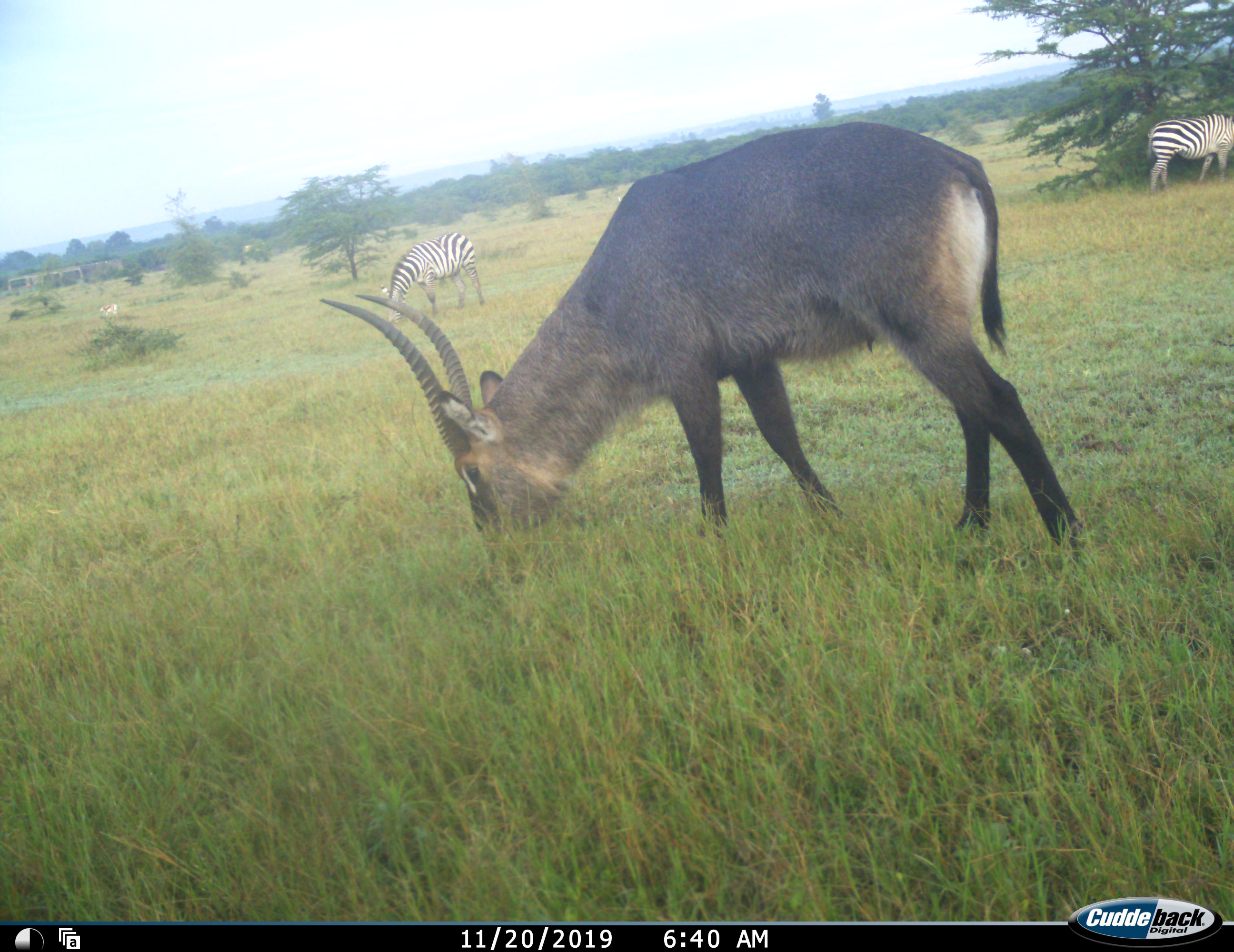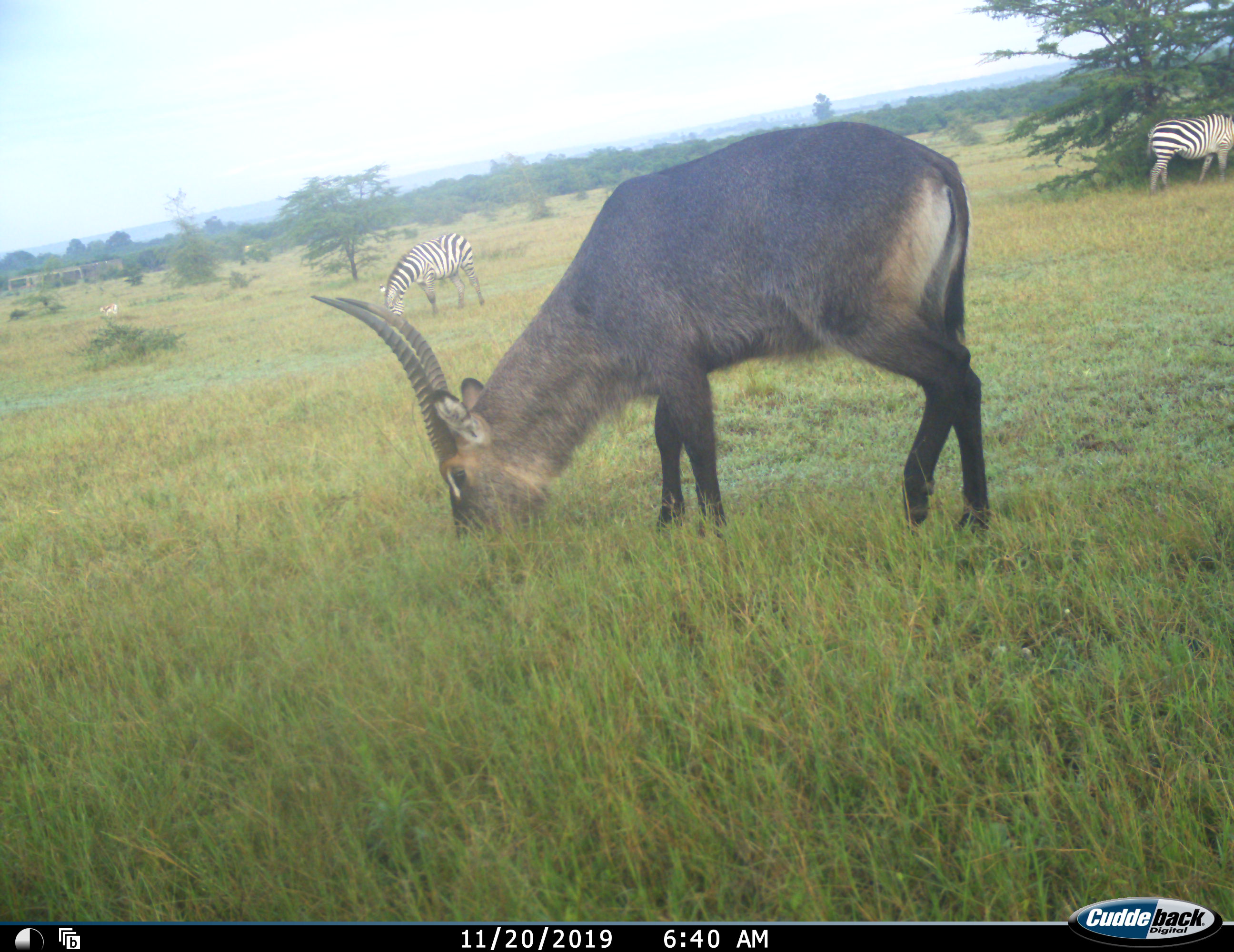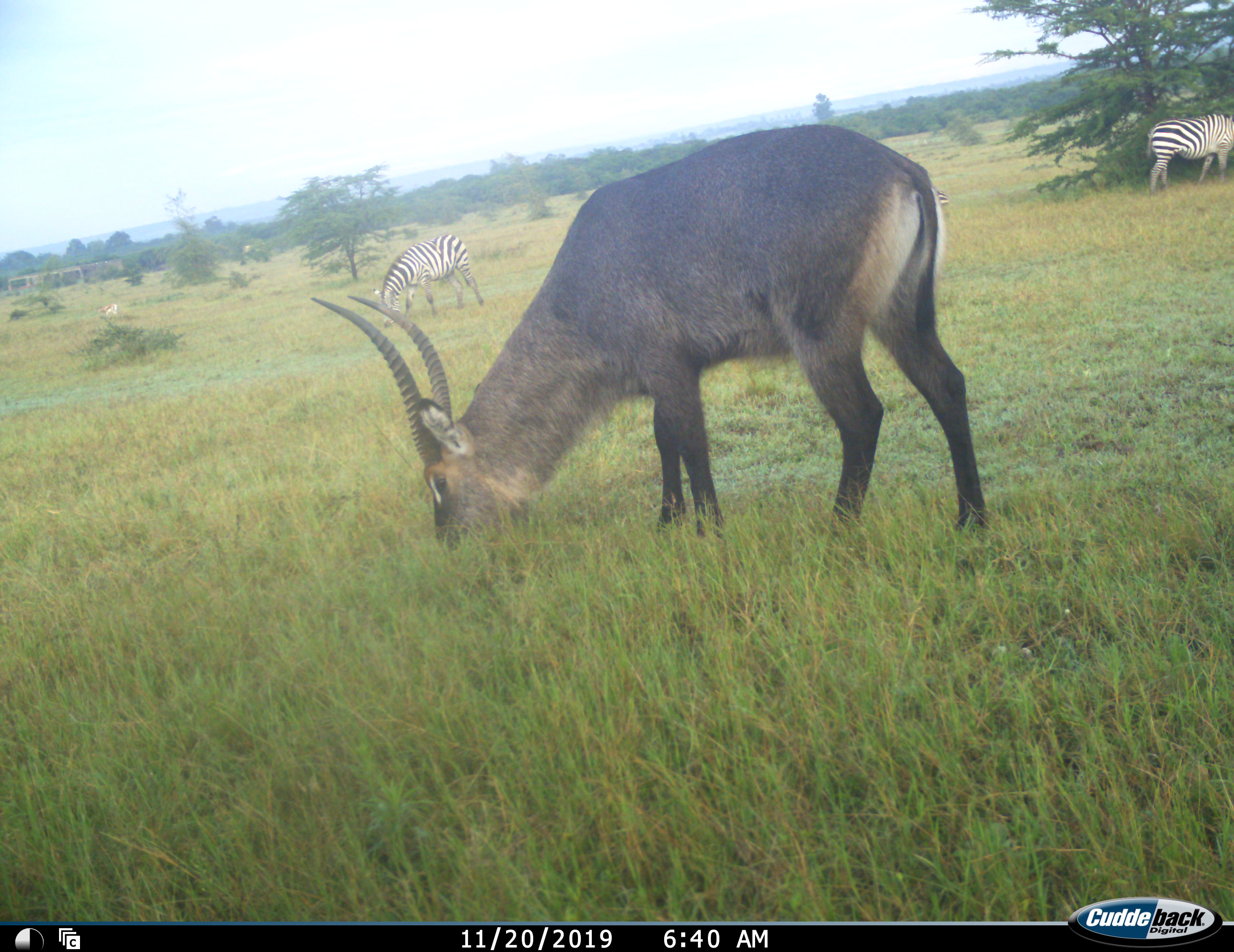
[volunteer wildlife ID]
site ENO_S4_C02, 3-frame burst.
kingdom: Animalia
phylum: Chordata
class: Mammalia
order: Artiodactyla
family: Bovidae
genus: Kobus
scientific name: Kobus ellipsiprymnus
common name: waterbuck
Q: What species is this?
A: Waterbuck (Kobus ellipsiprymnus).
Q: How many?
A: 1.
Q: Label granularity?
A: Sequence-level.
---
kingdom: Animalia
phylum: Chordata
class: Mammalia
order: Perissodactyla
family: Equidae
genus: Equus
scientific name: Equus quagga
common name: plains zebra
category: zebraplains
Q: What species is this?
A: Zebraplains (plains zebra) (Equus quagga).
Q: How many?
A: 2.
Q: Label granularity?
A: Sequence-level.